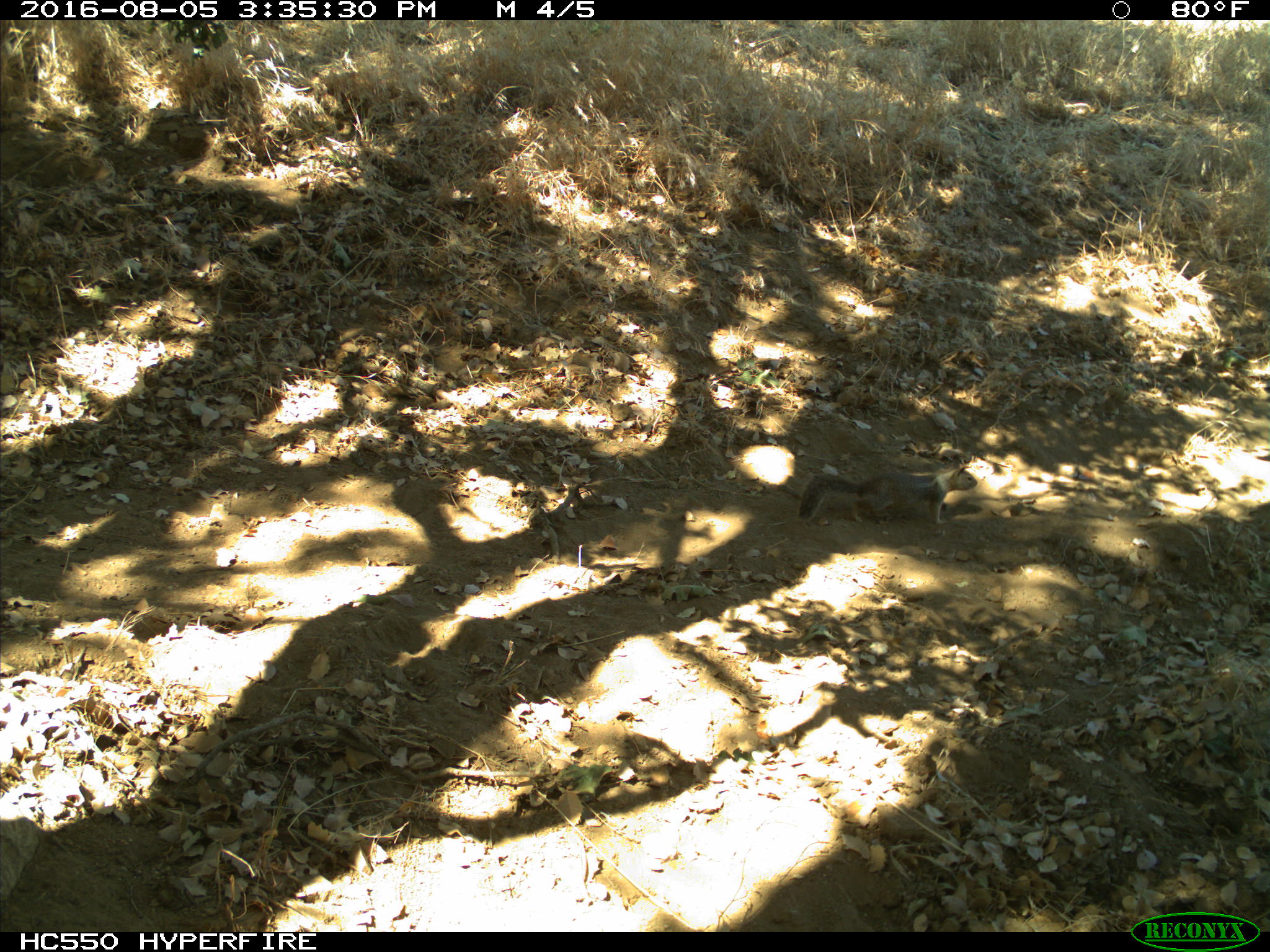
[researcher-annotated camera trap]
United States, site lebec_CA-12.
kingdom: Animalia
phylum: Chordata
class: Mammalia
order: Rodentia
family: Sciuridae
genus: Otospermophilus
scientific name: Otospermophilus beecheyi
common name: california ground squirrel